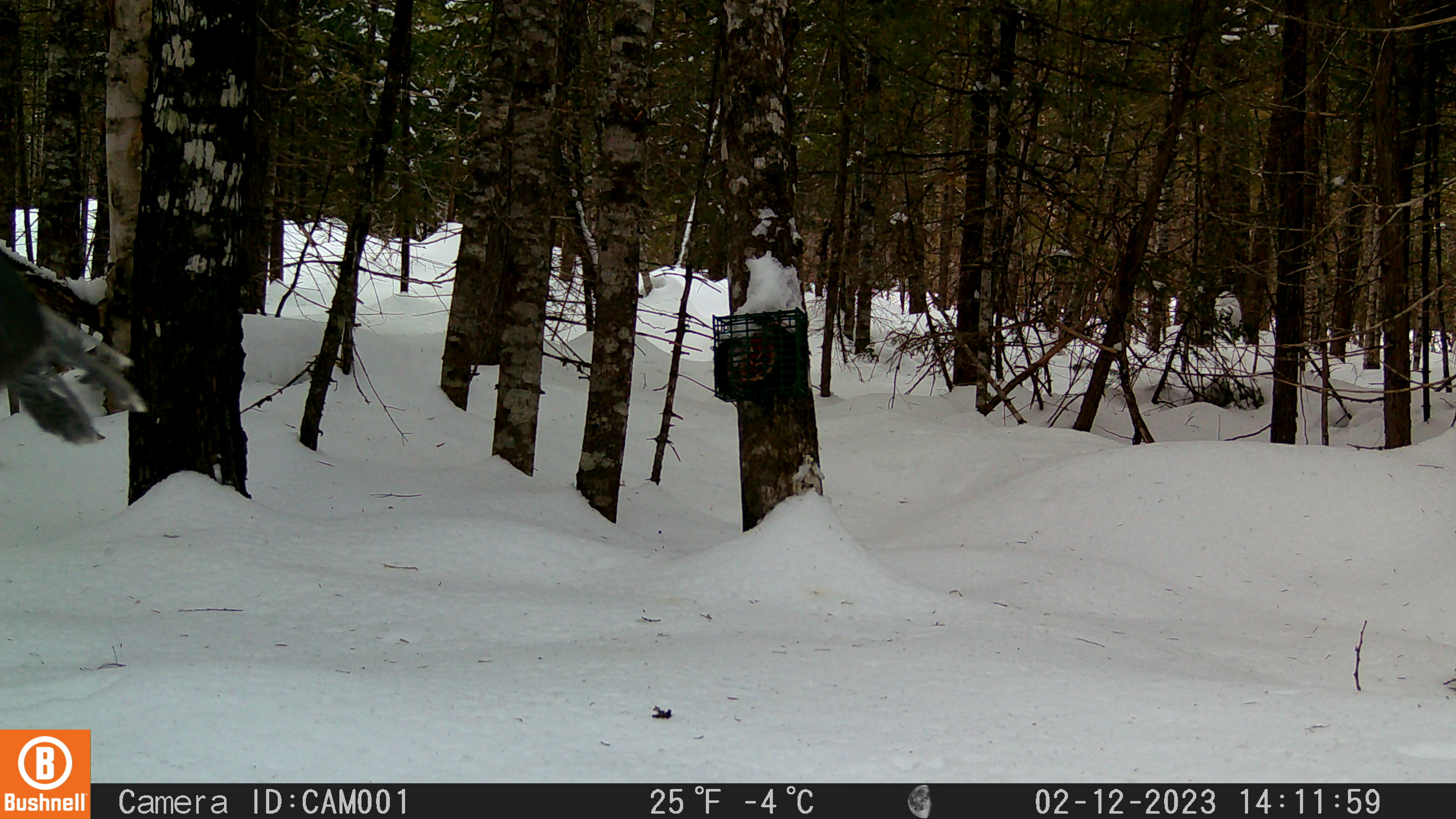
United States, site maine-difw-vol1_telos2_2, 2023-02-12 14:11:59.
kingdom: Animalia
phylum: Chordata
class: Aves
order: Passeriformes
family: Corvidae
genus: Perisoreus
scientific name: Perisoreus canadensis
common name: canada jay